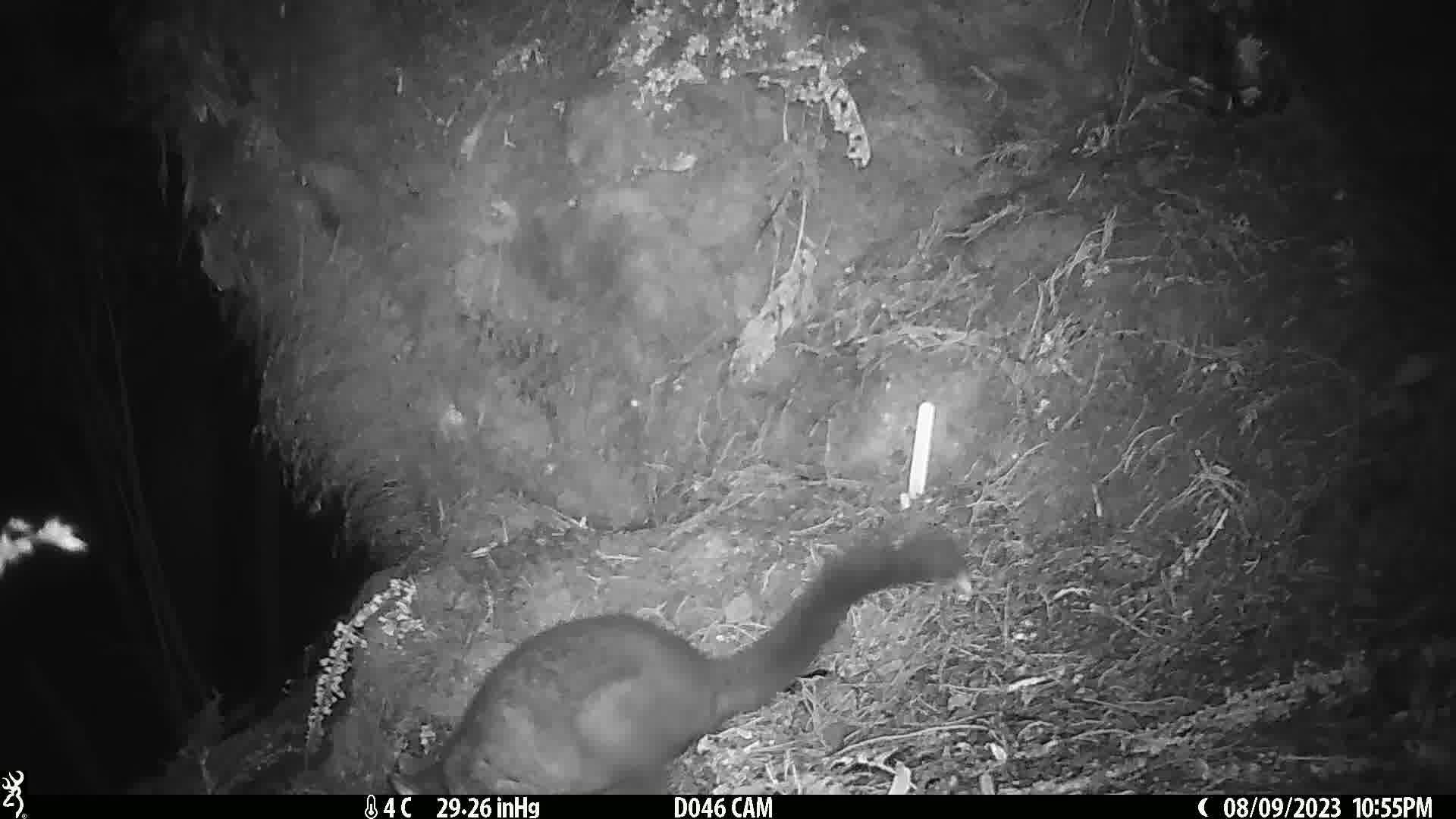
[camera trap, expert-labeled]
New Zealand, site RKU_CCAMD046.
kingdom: Animalia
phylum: Chordata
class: Mammalia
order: Diprotodontia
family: Phalangeridae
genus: Trichosurus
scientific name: Trichosurus vulpecula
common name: common brushtail possum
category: possum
Possum (common brushtail possum) (Trichosurus vulpecula).